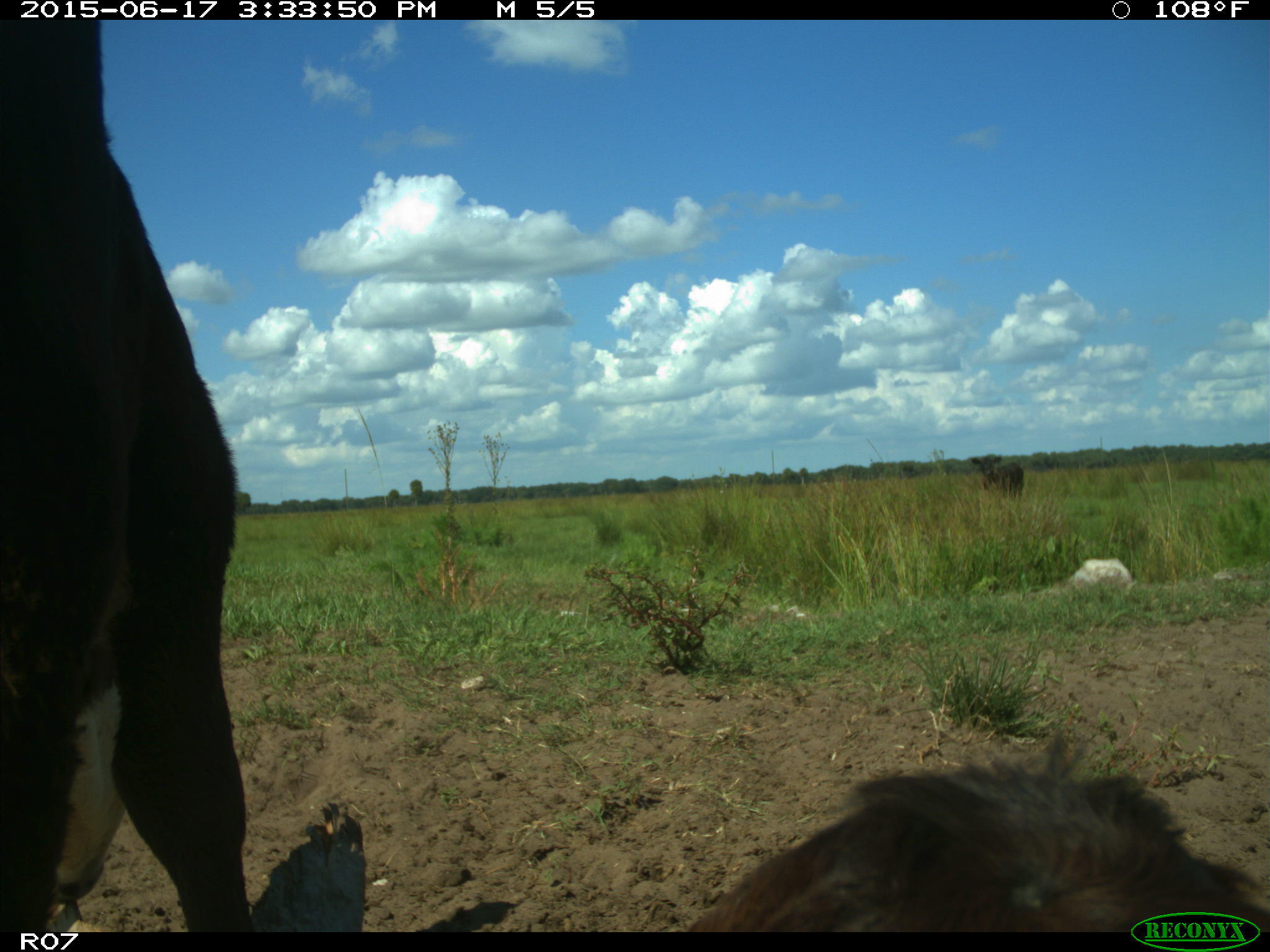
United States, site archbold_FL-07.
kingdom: Animalia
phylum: Chordata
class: Mammalia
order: Artiodactyla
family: Bovidae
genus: Bos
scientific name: Bos taurus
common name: domestic cow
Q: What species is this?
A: Bos taurus (domestic cow).